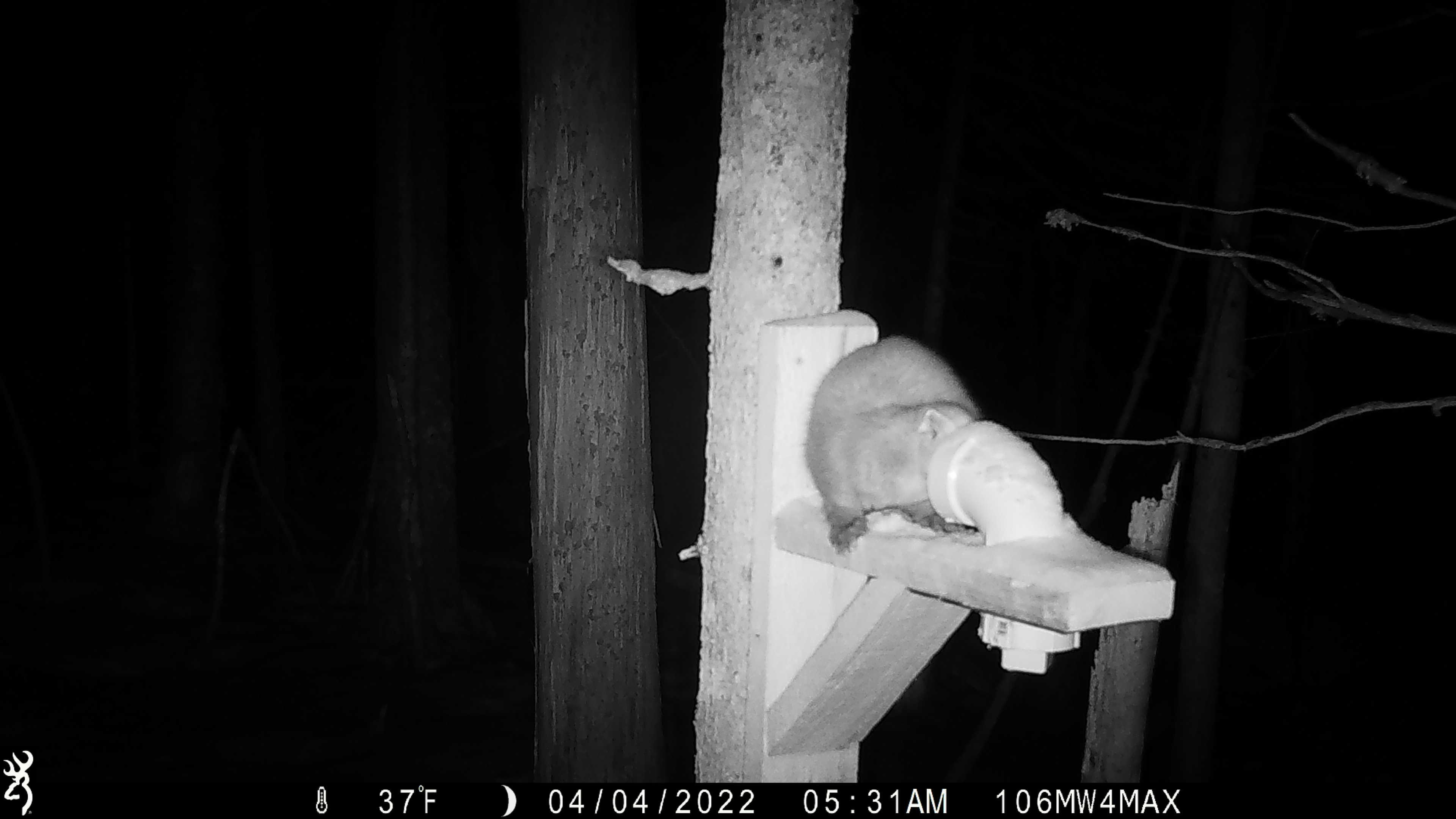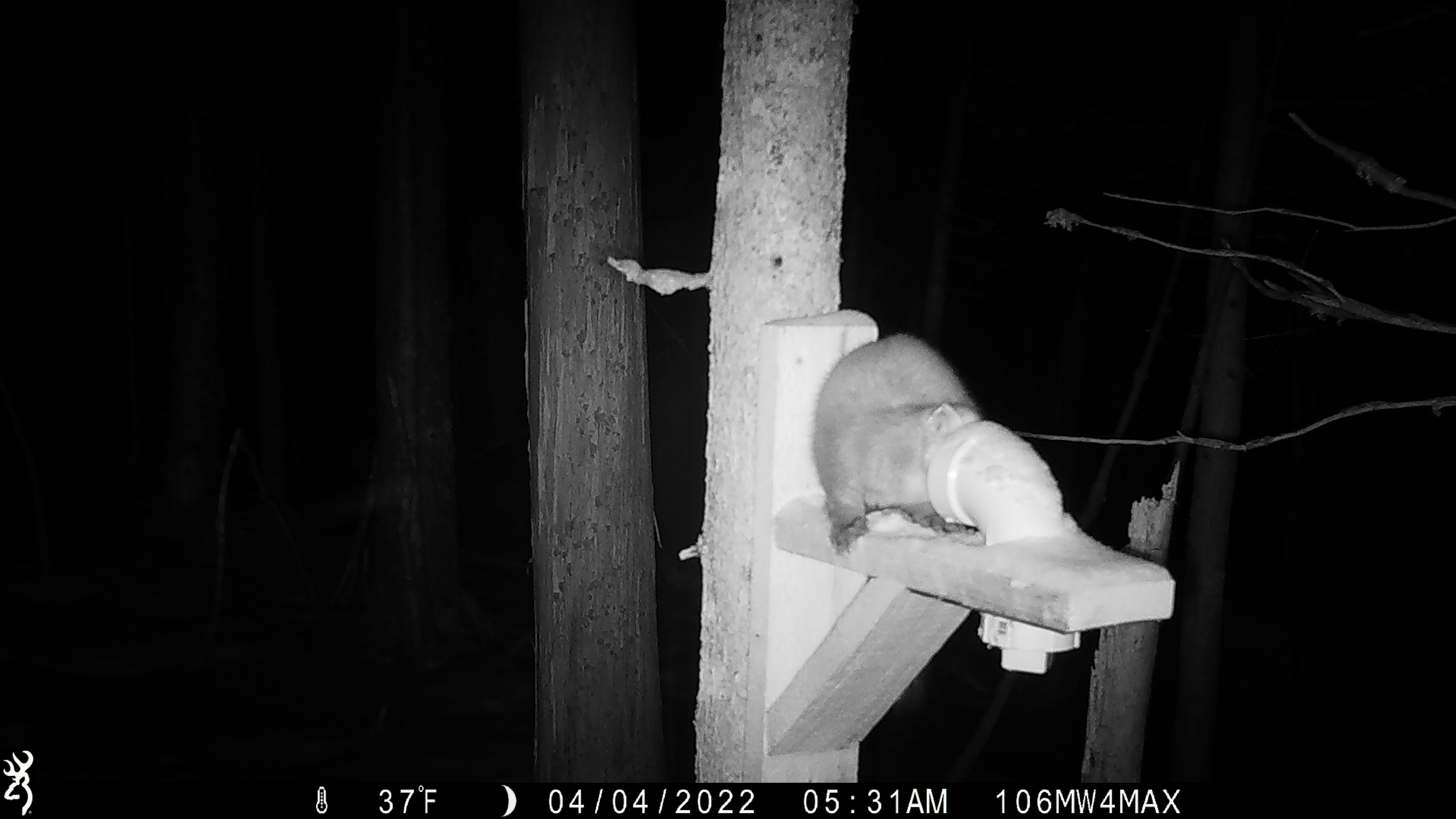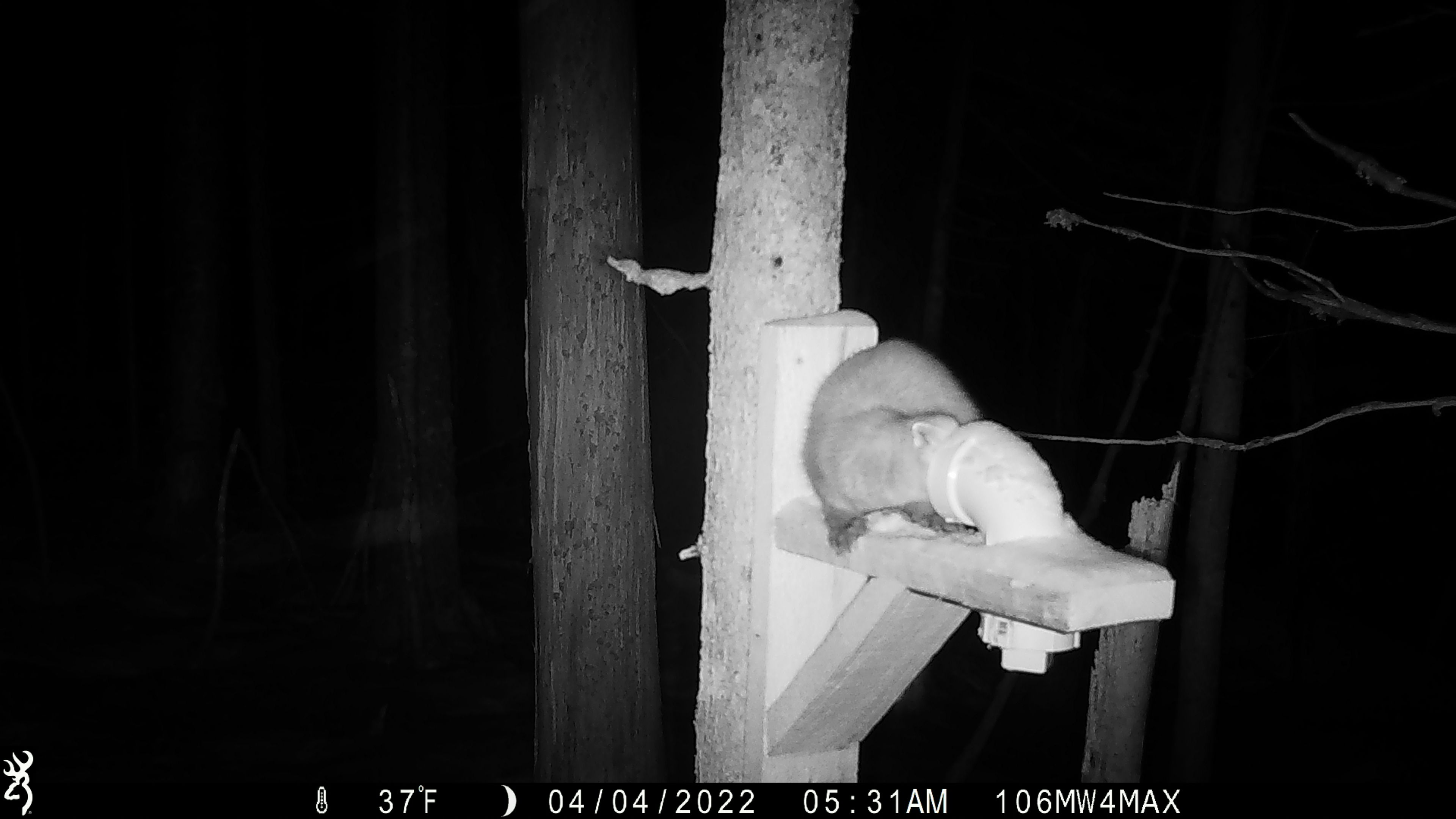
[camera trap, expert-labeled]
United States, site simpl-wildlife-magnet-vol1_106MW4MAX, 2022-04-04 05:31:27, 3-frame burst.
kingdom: Animalia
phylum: Chordata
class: Mammalia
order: Carnivora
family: Mustelidae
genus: Martes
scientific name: Martes americana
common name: american marten